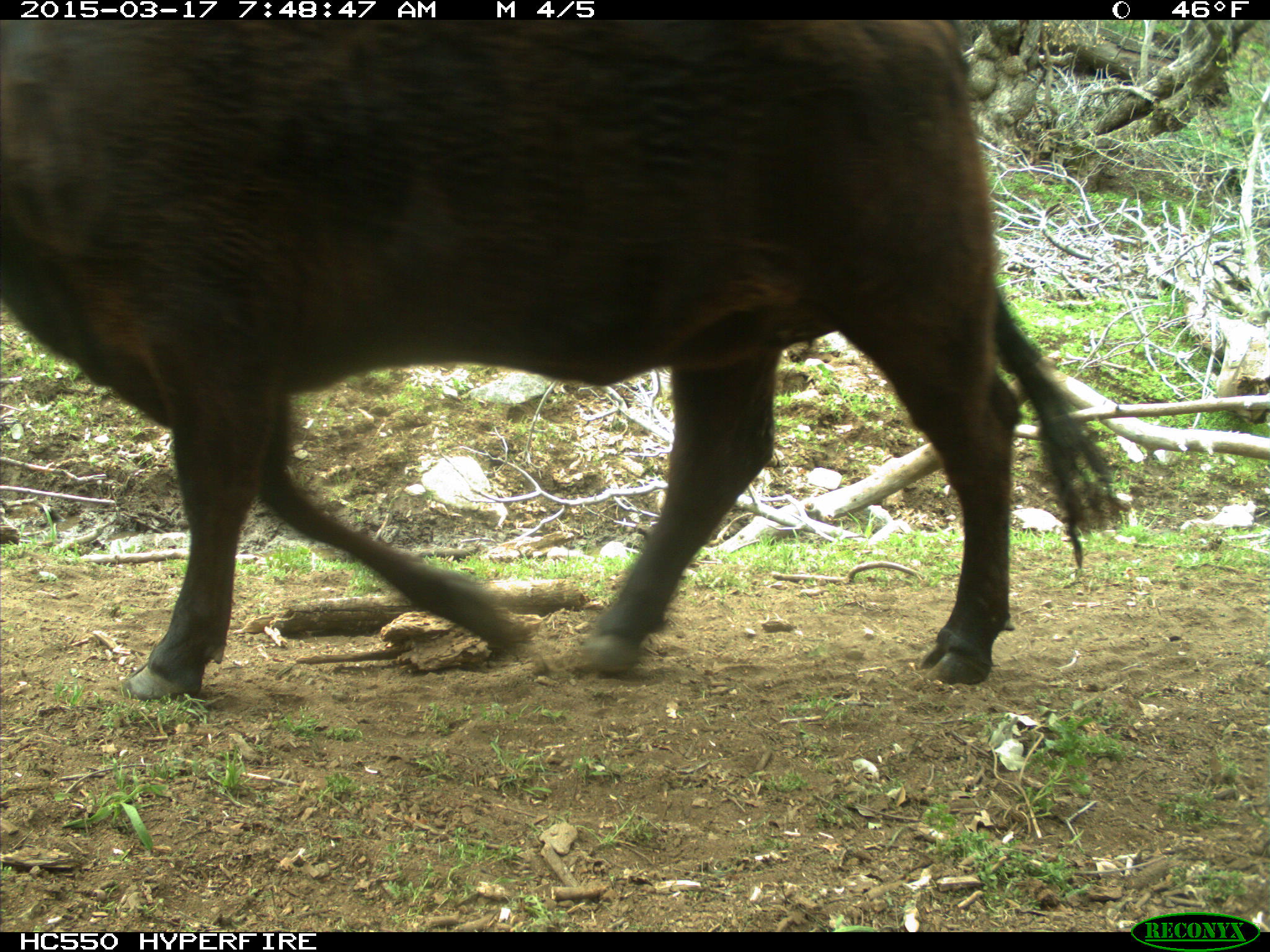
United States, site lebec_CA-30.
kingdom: Animalia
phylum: Chordata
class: Mammalia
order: Artiodactyla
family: Bovidae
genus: Bos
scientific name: Bos taurus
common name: domestic cow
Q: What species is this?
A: Bos taurus (domestic cow).